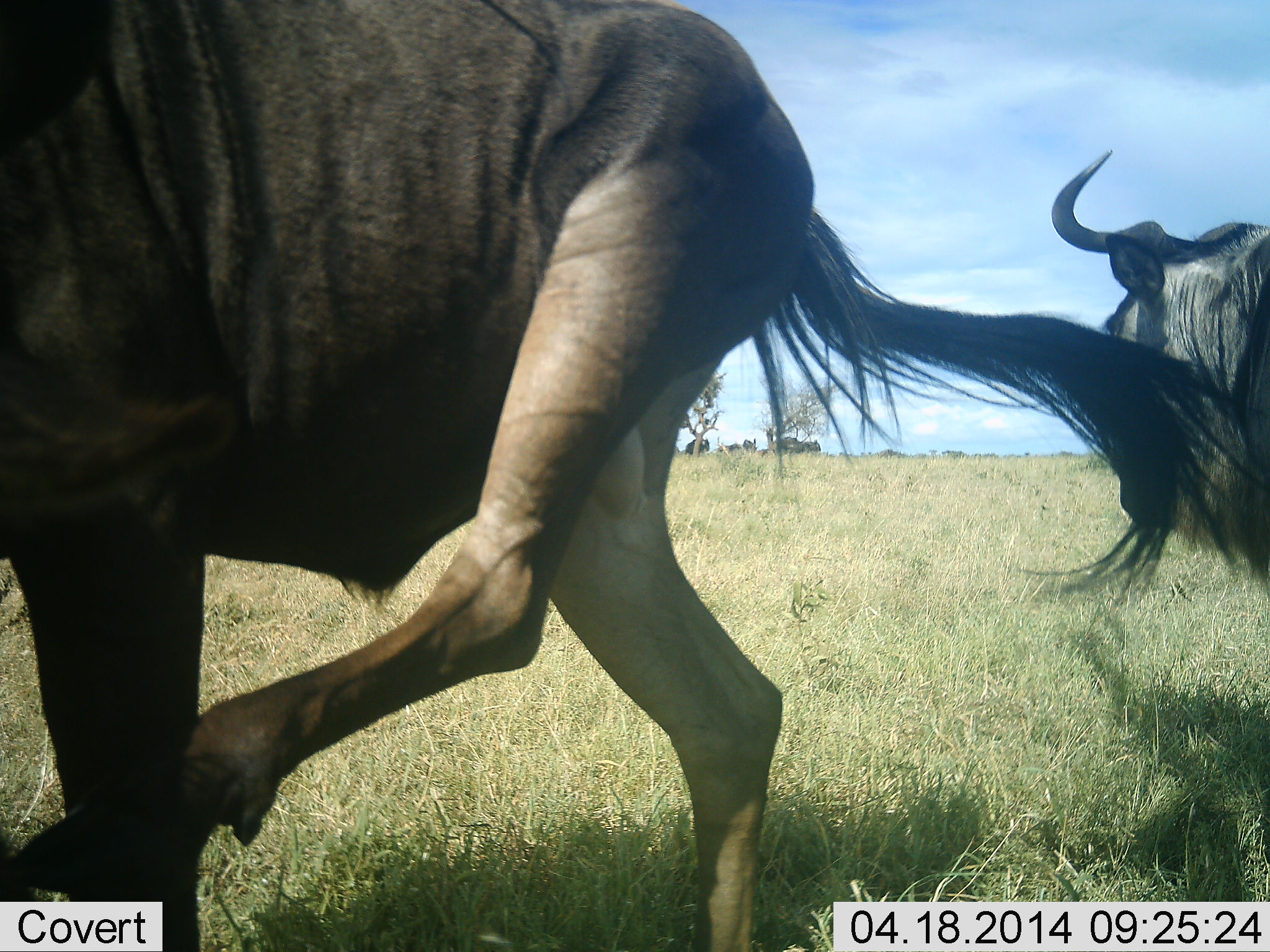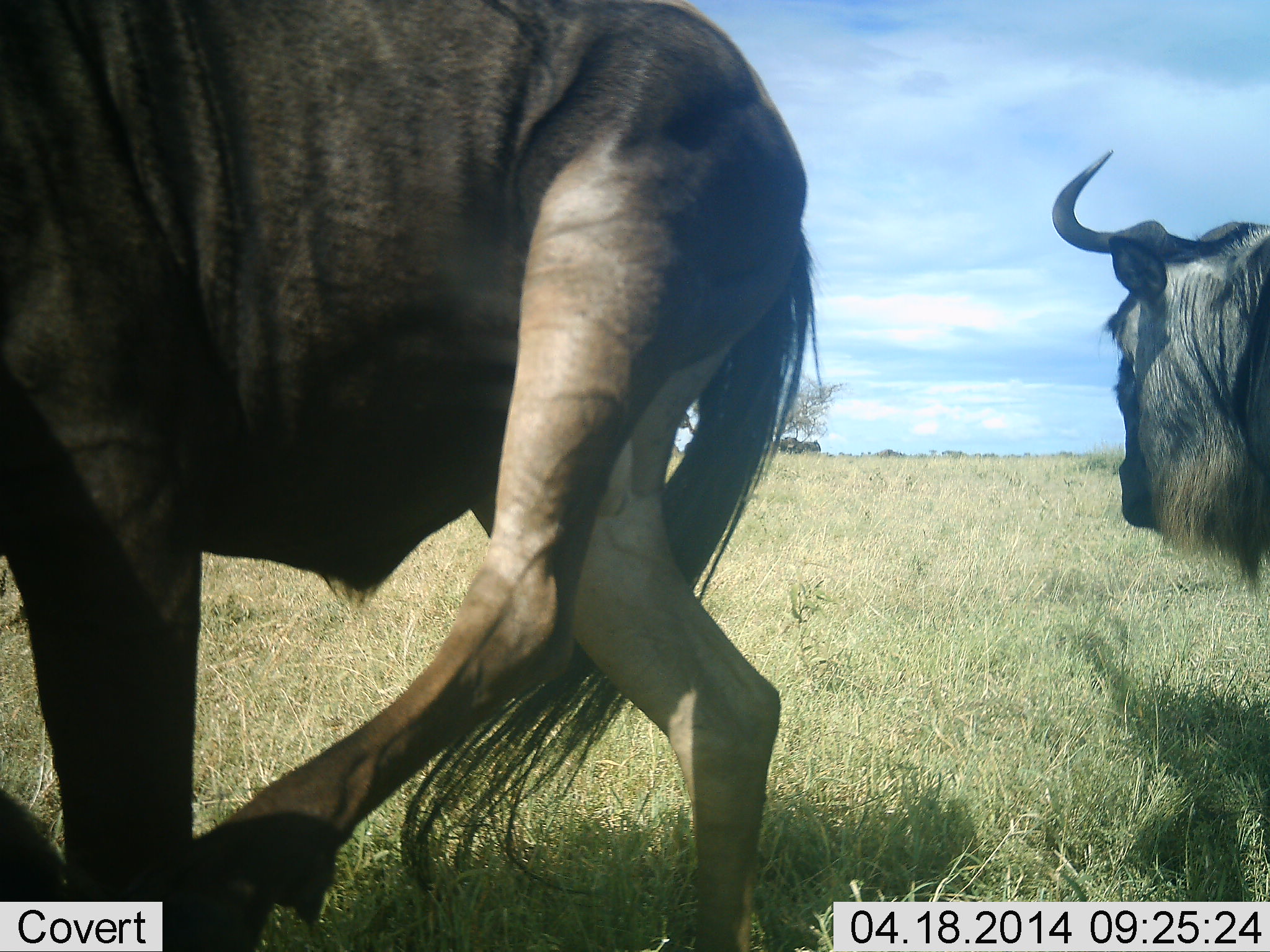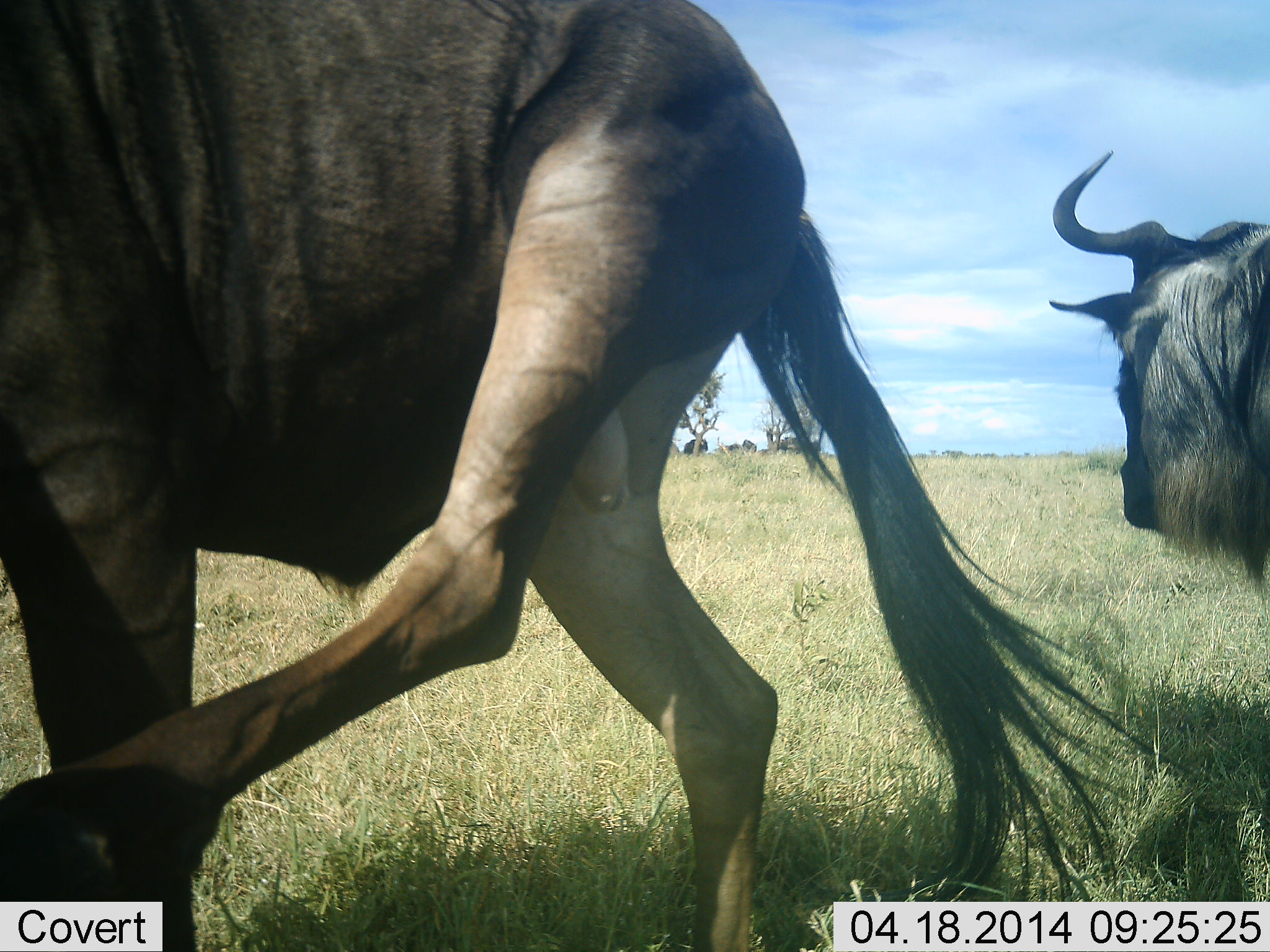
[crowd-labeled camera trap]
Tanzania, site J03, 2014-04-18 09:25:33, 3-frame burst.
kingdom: Animalia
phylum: Chordata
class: Mammalia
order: Artiodactyla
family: Bovidae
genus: Connochaetes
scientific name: Connochaetes taurinus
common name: blue wildebeest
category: wildebeest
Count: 2.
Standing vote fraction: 100%.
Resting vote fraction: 10%.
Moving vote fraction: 10%.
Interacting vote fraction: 0%.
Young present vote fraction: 0%.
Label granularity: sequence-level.